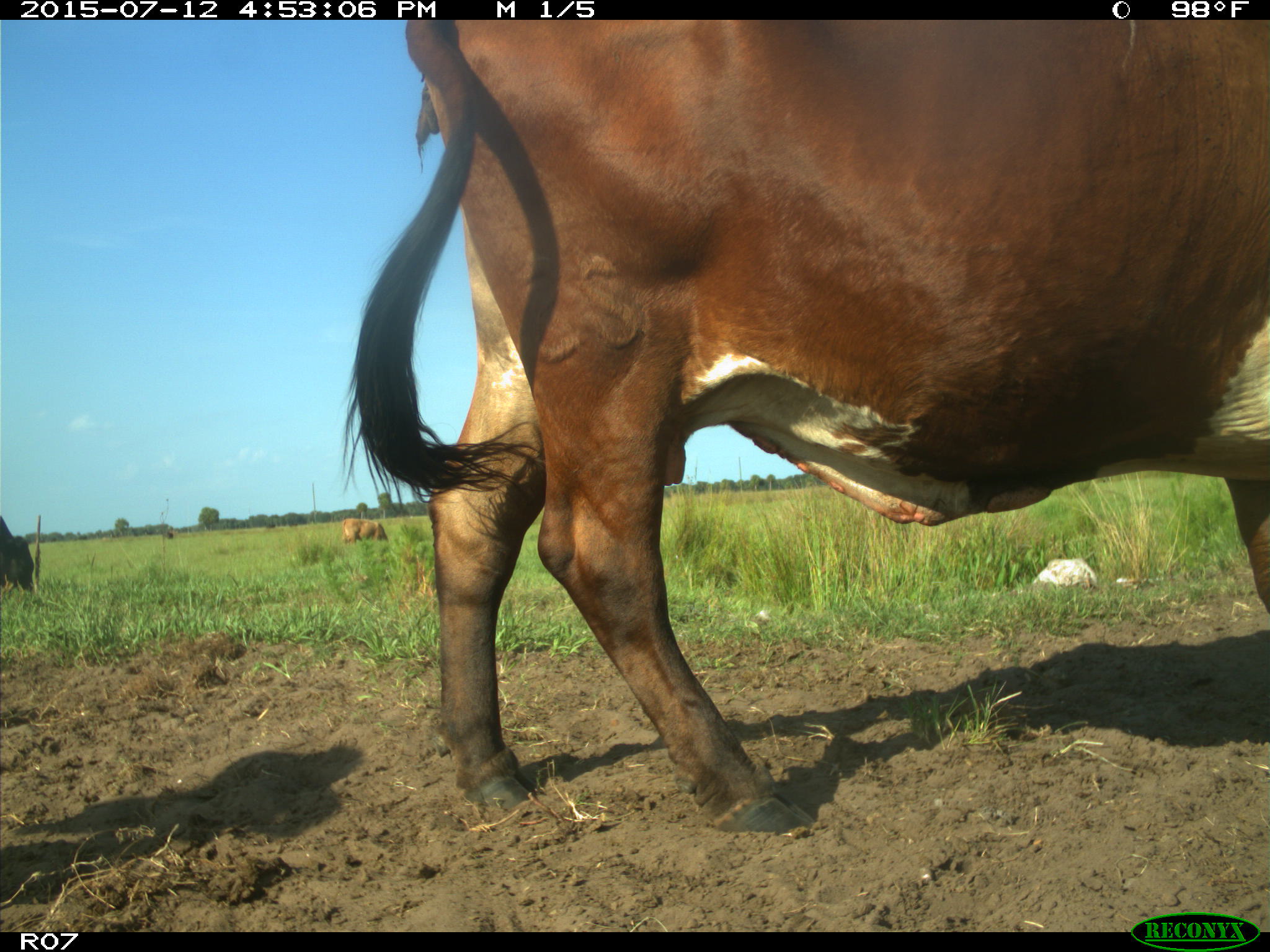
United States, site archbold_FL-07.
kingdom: Animalia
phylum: Chordata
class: Mammalia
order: Artiodactyla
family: Bovidae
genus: Bos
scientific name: Bos taurus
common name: domestic cow